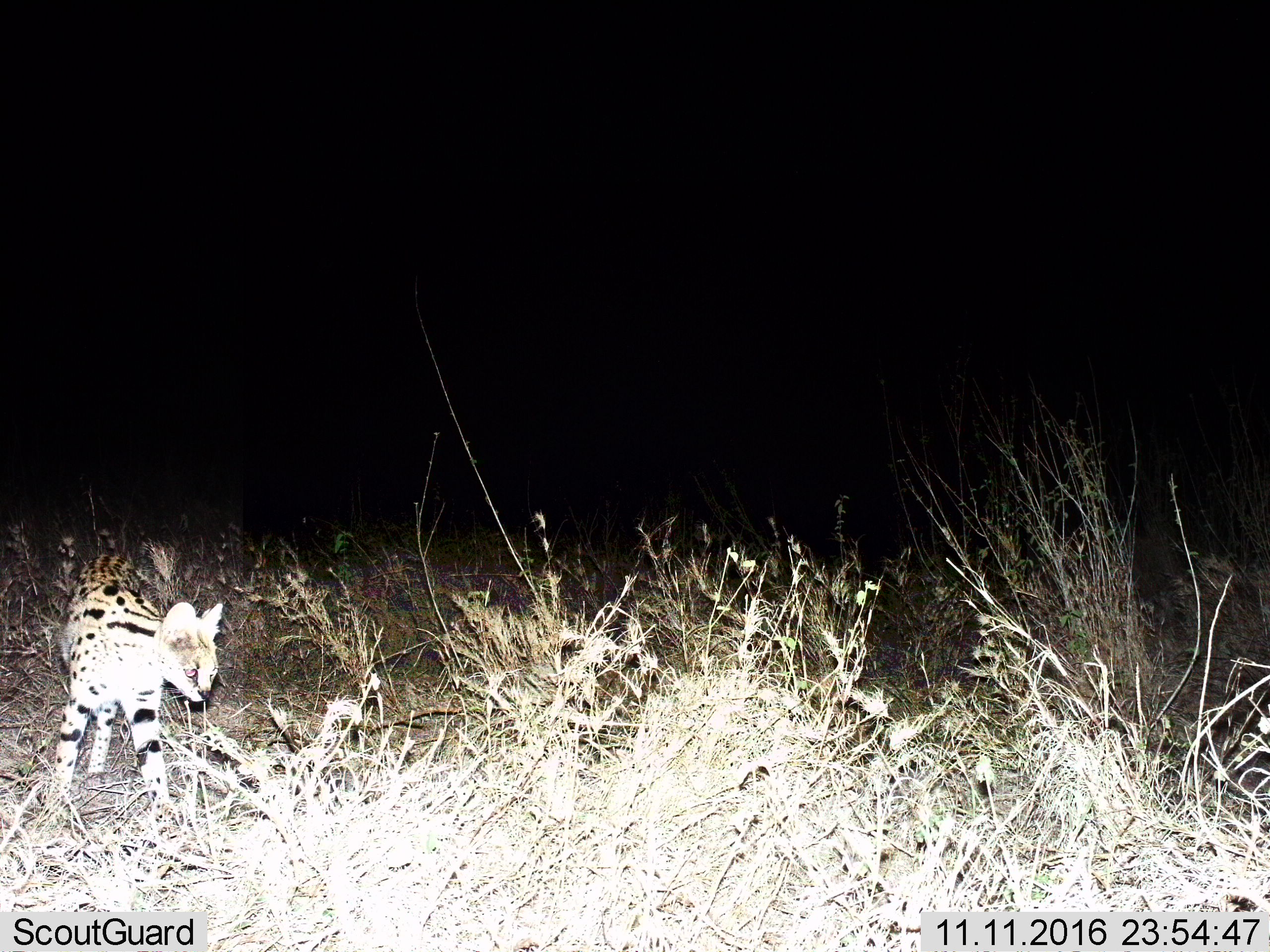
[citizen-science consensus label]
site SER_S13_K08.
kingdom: Animalia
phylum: Chordata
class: Mammalia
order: Carnivora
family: Felidae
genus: Leptailurus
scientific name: Leptailurus serval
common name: serval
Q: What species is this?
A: Serval (Leptailurus serval).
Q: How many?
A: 1.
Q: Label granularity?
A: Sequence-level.